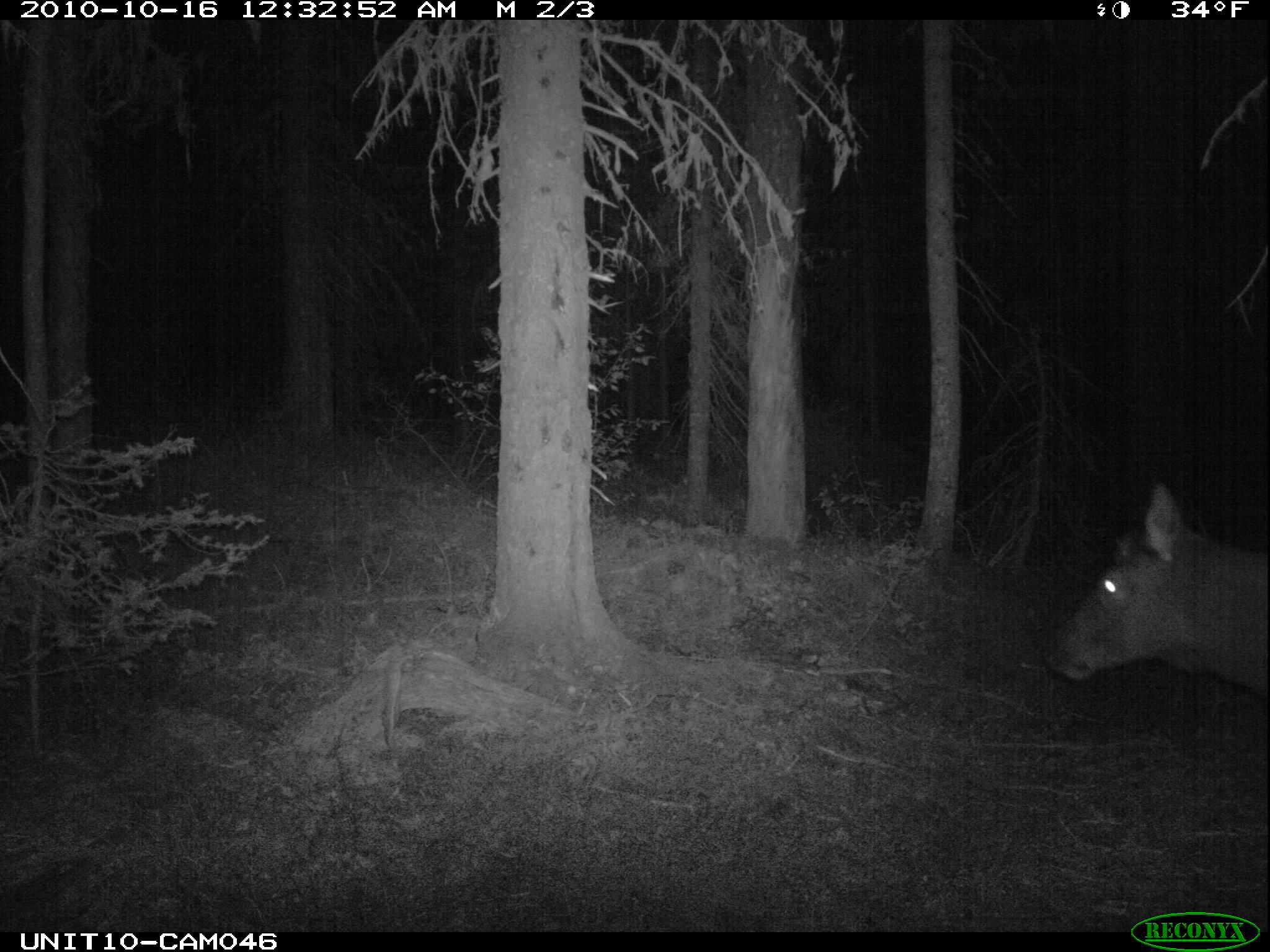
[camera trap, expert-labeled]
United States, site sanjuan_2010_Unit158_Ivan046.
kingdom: Animalia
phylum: Chordata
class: Mammalia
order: Artiodactyla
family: Cervidae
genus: Cervus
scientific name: Cervus elaphus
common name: red deer